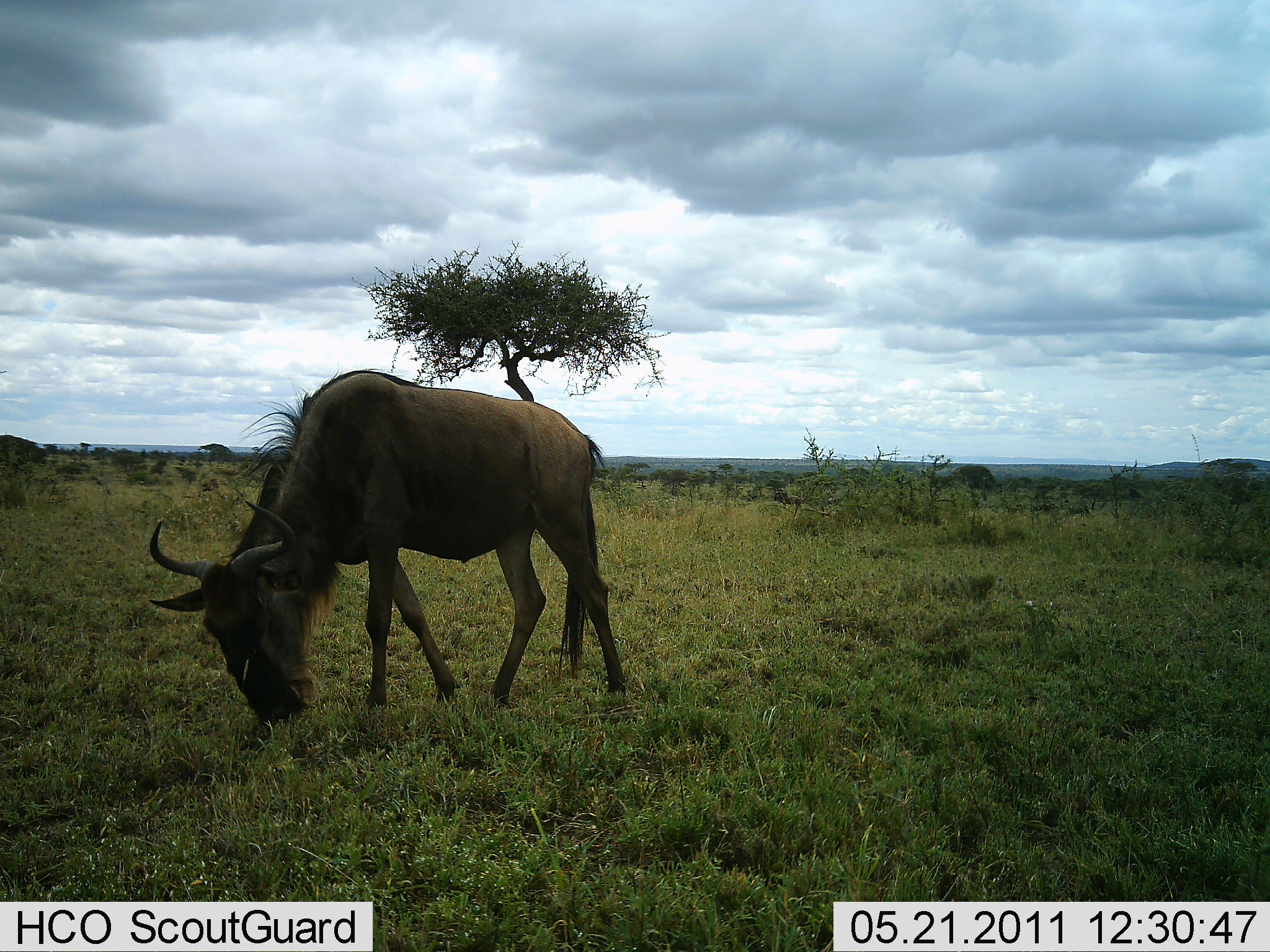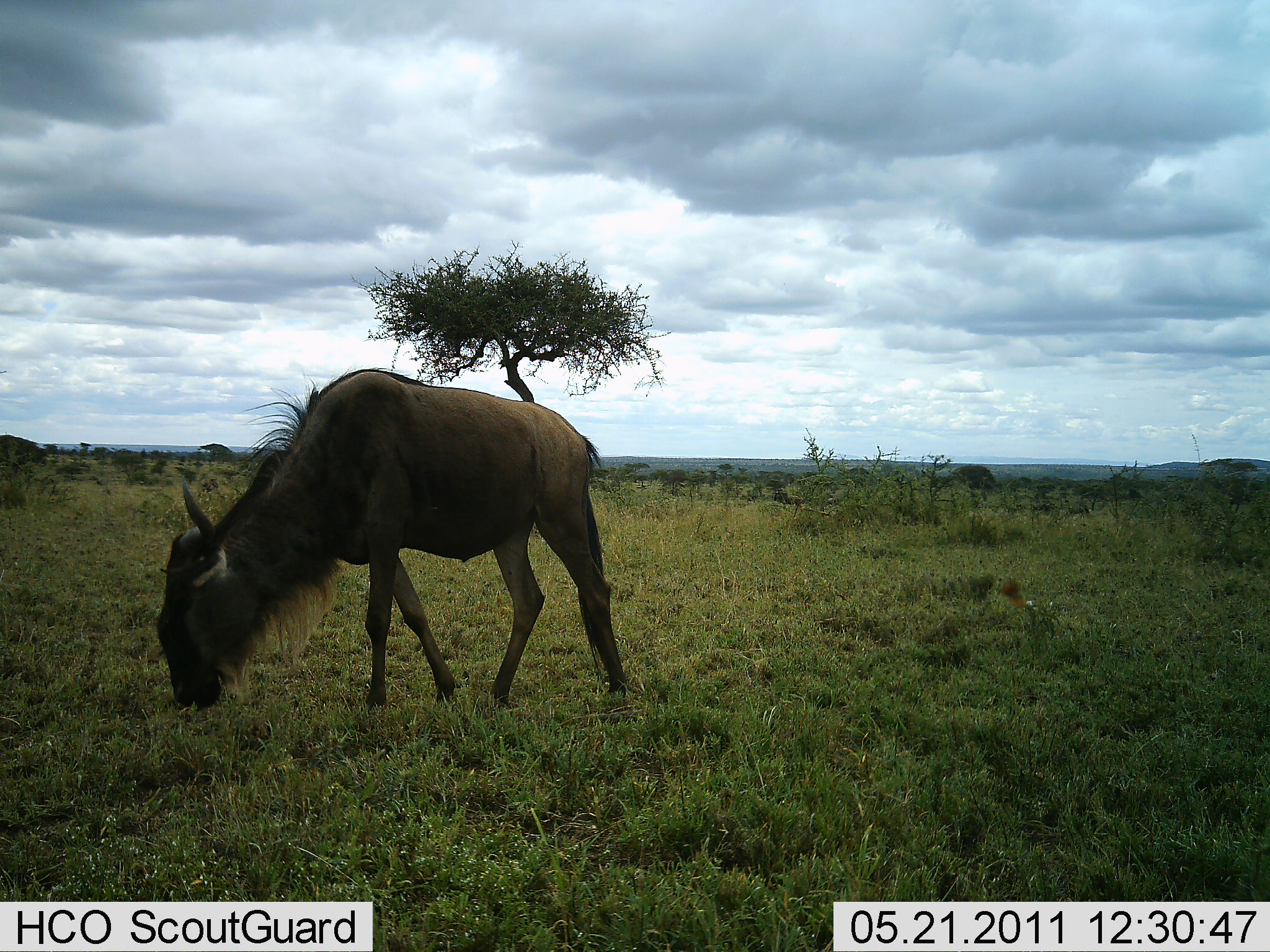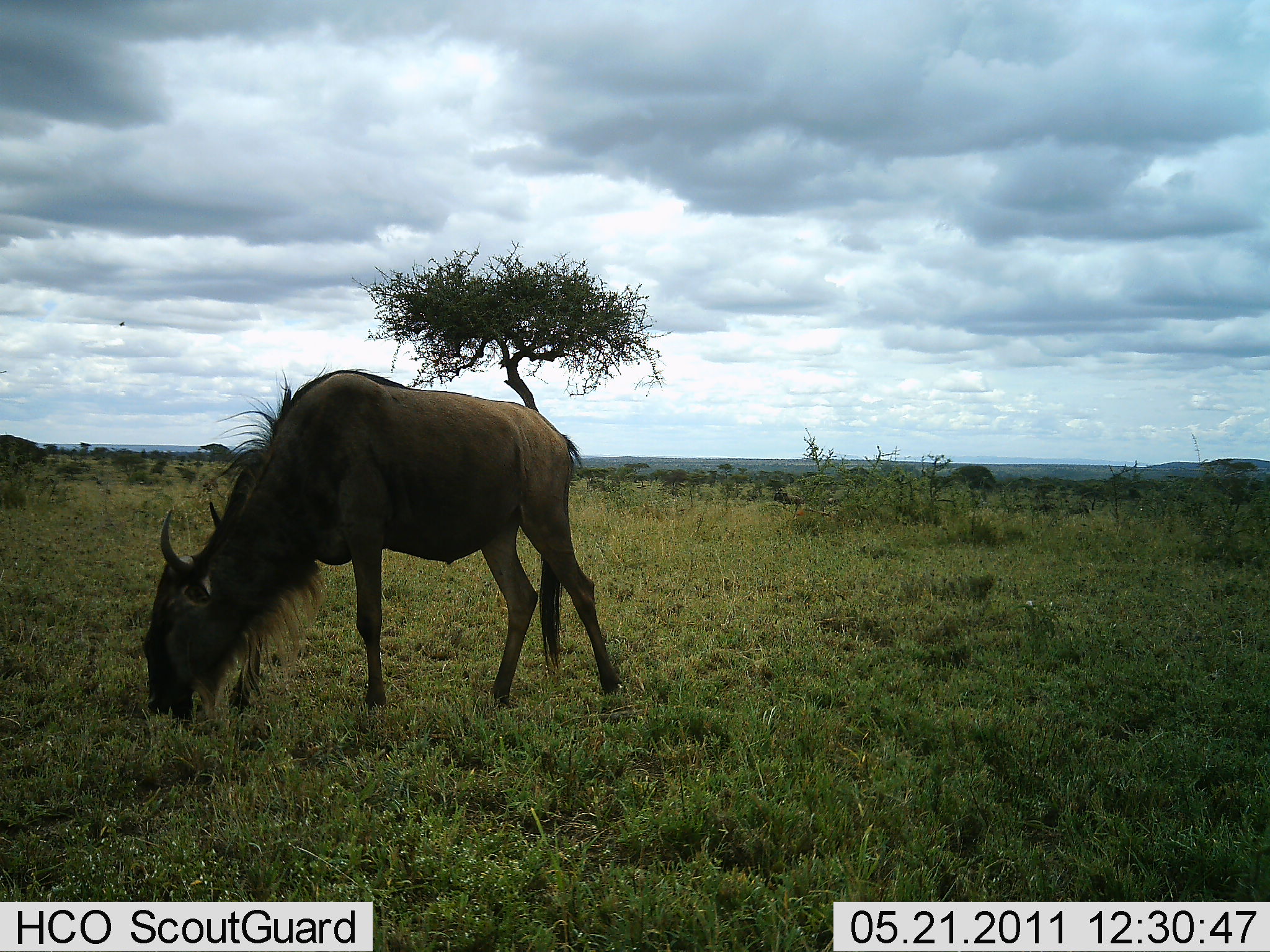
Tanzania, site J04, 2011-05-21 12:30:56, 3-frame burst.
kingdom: Animalia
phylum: Chordata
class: Mammalia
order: Artiodactyla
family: Bovidae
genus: Connochaetes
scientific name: Connochaetes taurinus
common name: blue wildebeest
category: wildebeest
Wildebeest (blue wildebeest) (Connochaetes taurinus), count 1. Behavior (volunteer vote fractions): standing 8%, resting 0%, moving 8%, interacting 0%. Young present (vote fraction): 0%. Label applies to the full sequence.